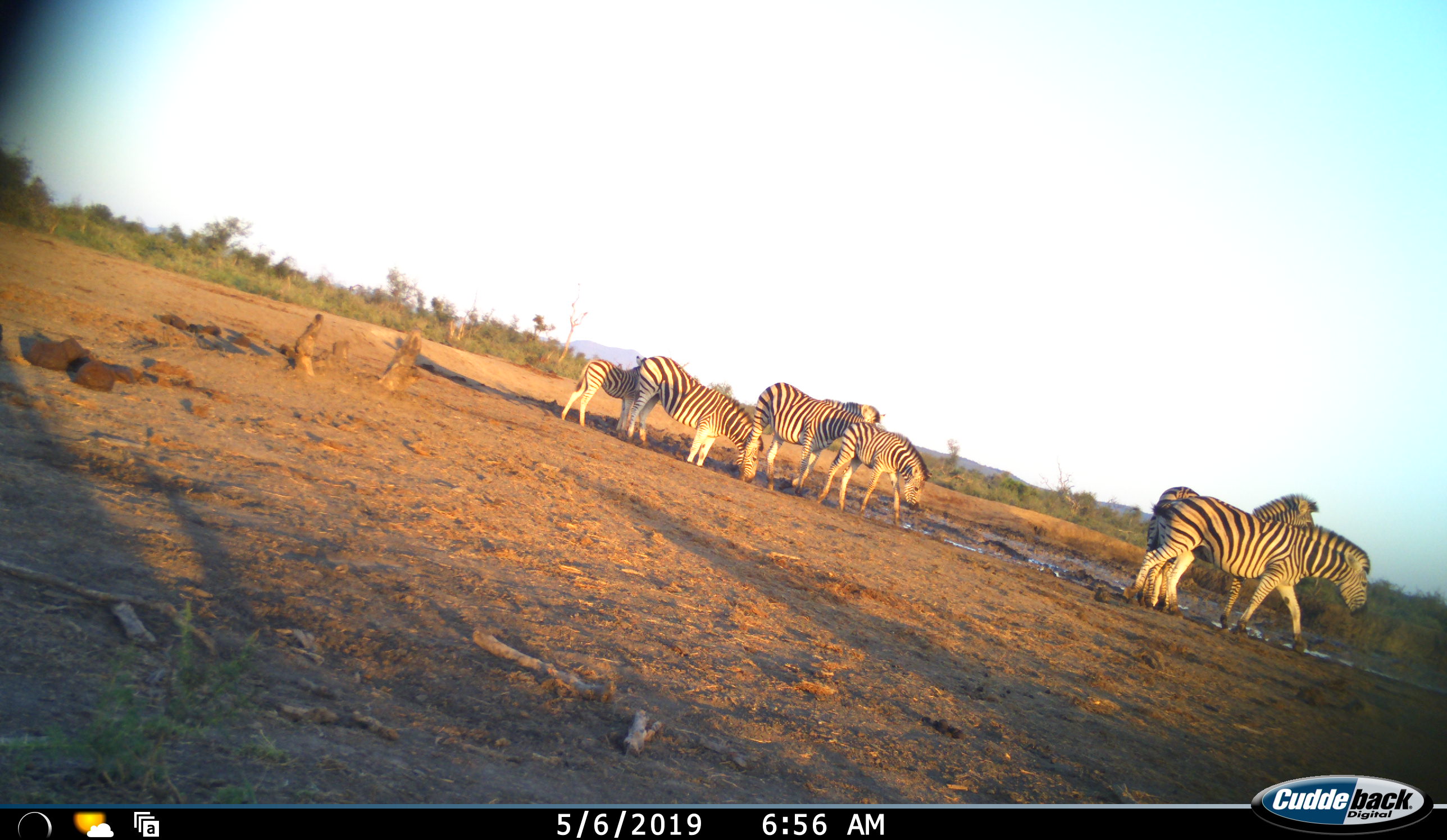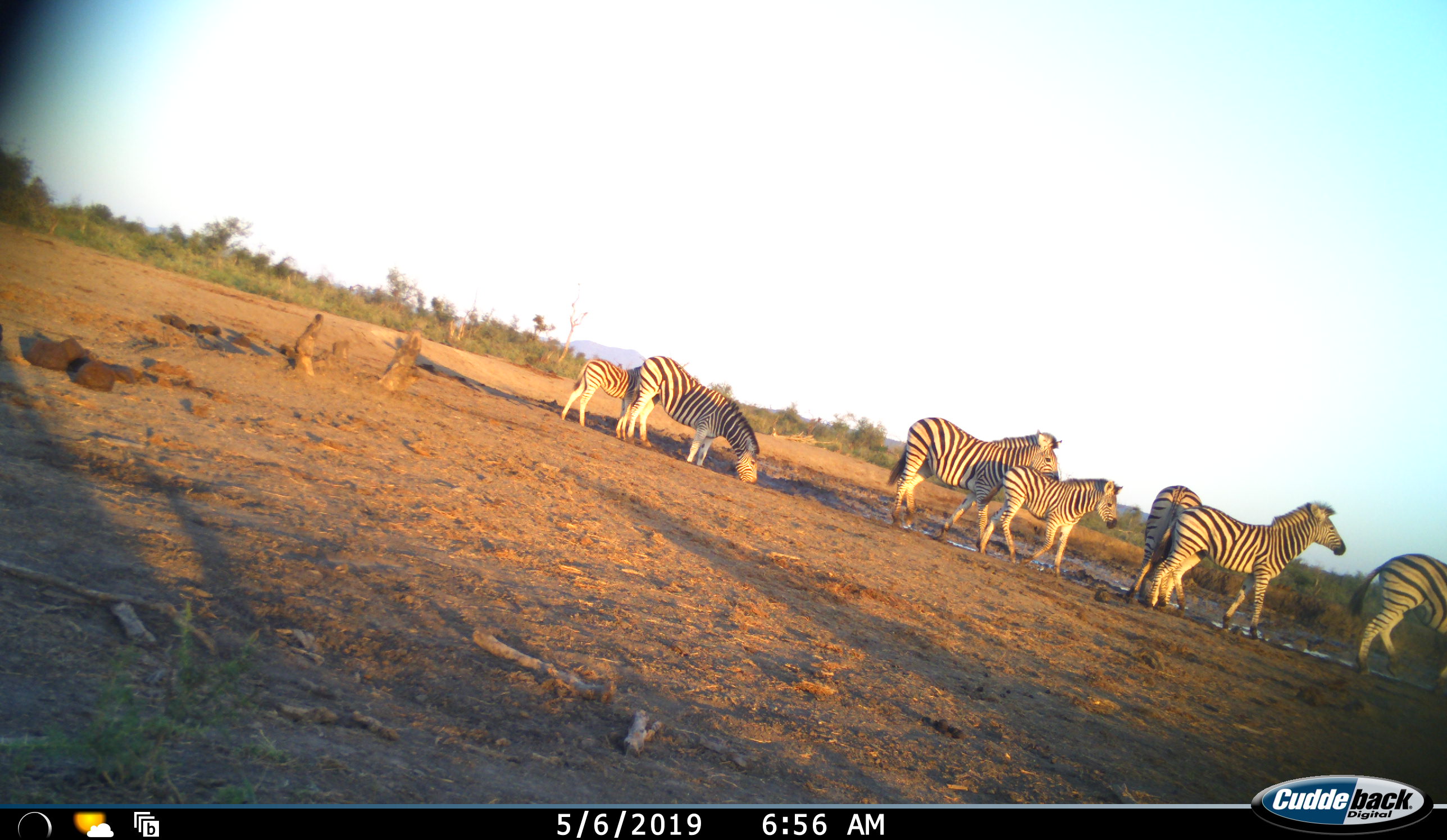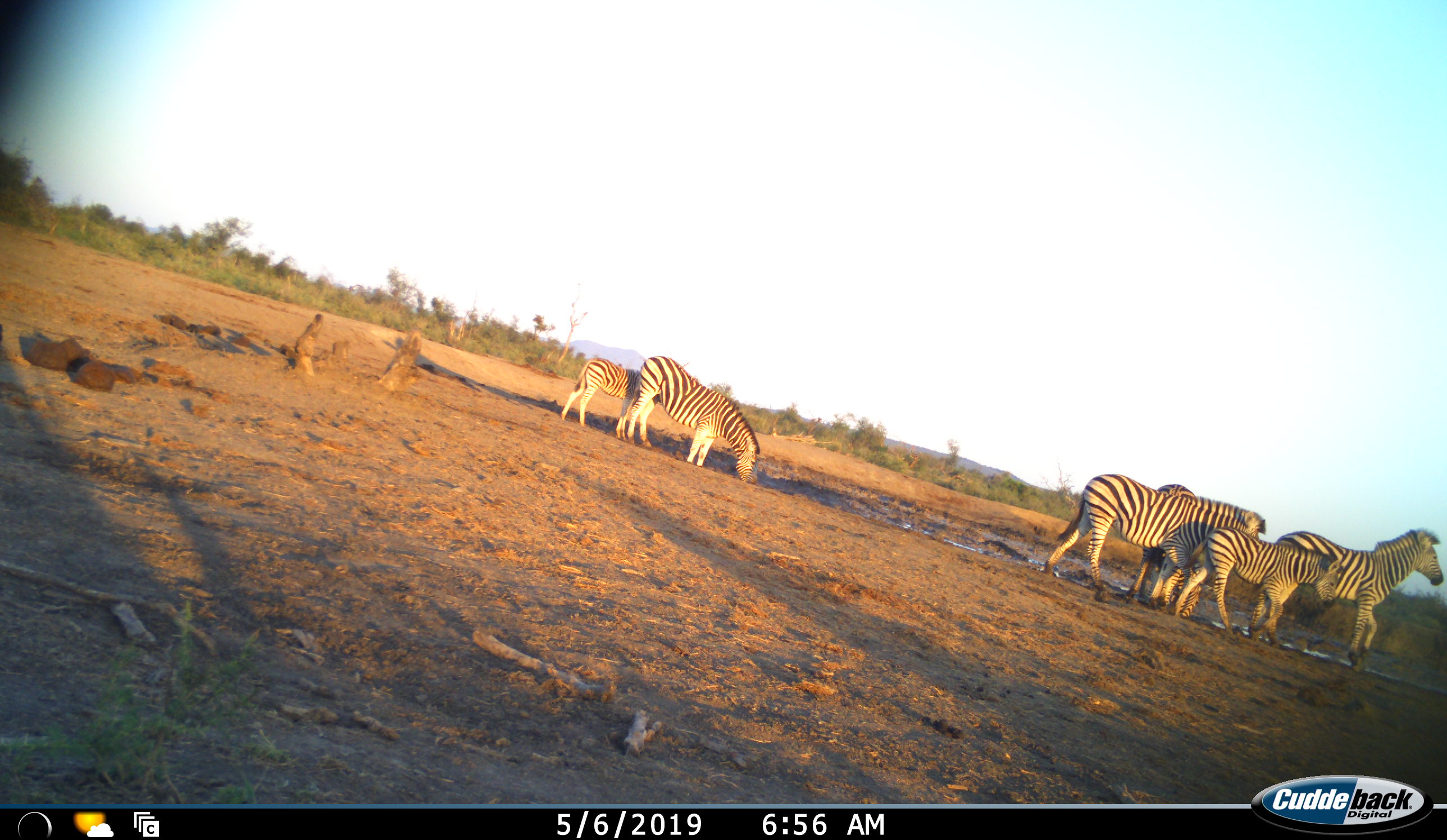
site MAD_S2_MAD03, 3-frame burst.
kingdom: Animalia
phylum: Chordata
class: Mammalia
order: Perissodactyla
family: Equidae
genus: Equus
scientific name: Equus quagga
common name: plains zebra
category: zebraplains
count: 7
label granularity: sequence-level